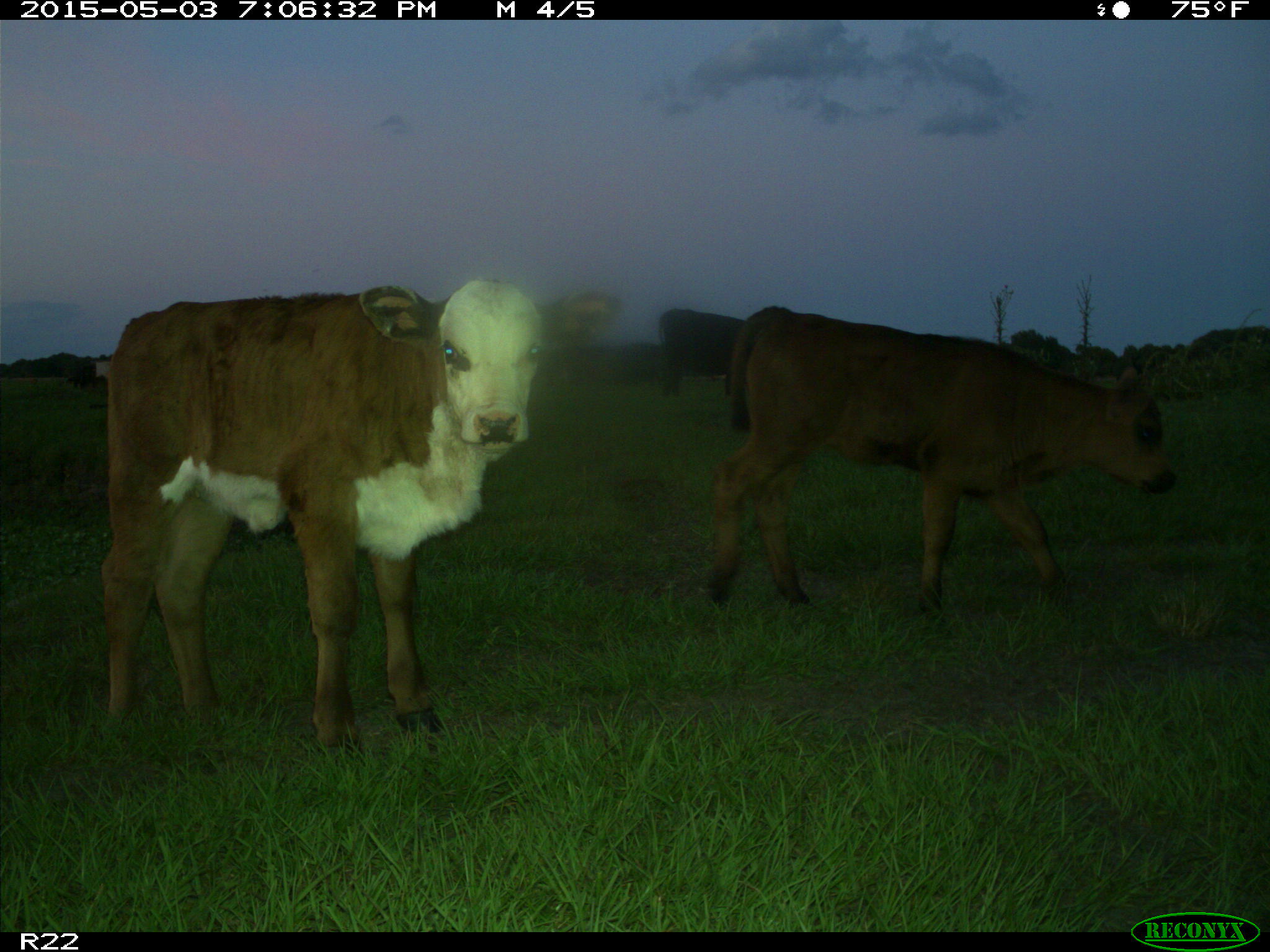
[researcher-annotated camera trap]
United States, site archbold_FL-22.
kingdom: Animalia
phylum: Chordata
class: Mammalia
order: Artiodactyla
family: Bovidae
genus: Bos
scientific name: Bos taurus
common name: domestic cow